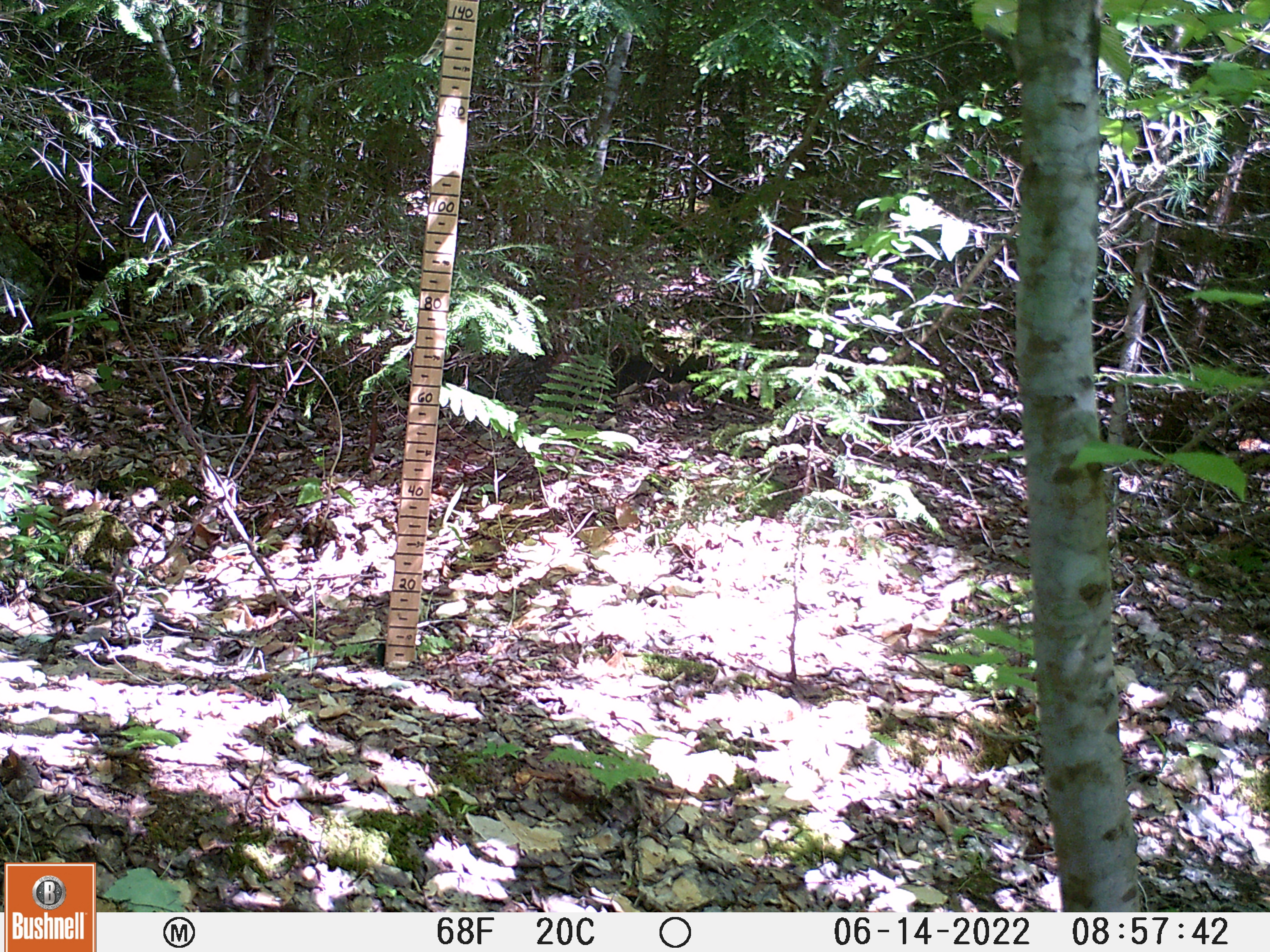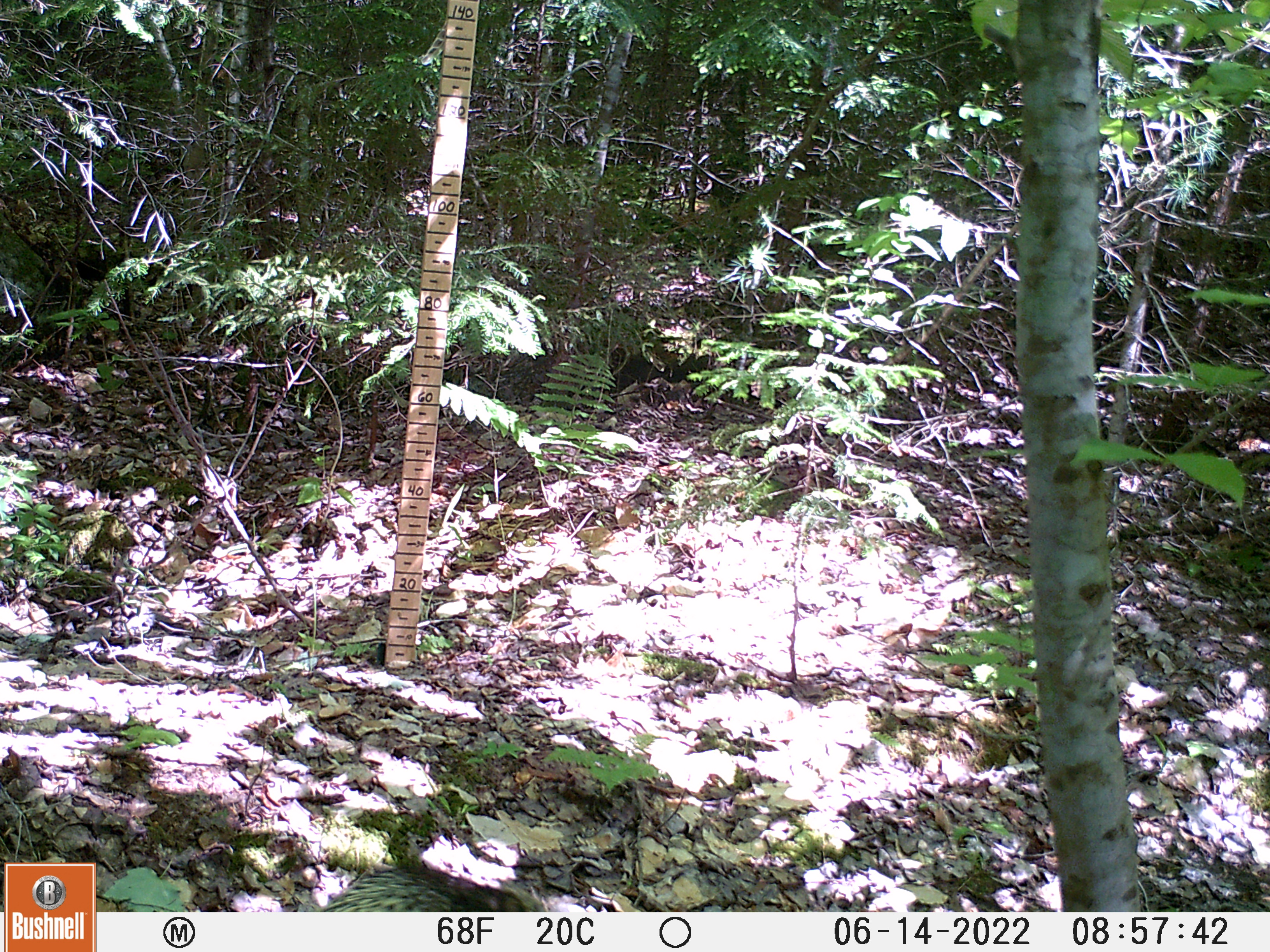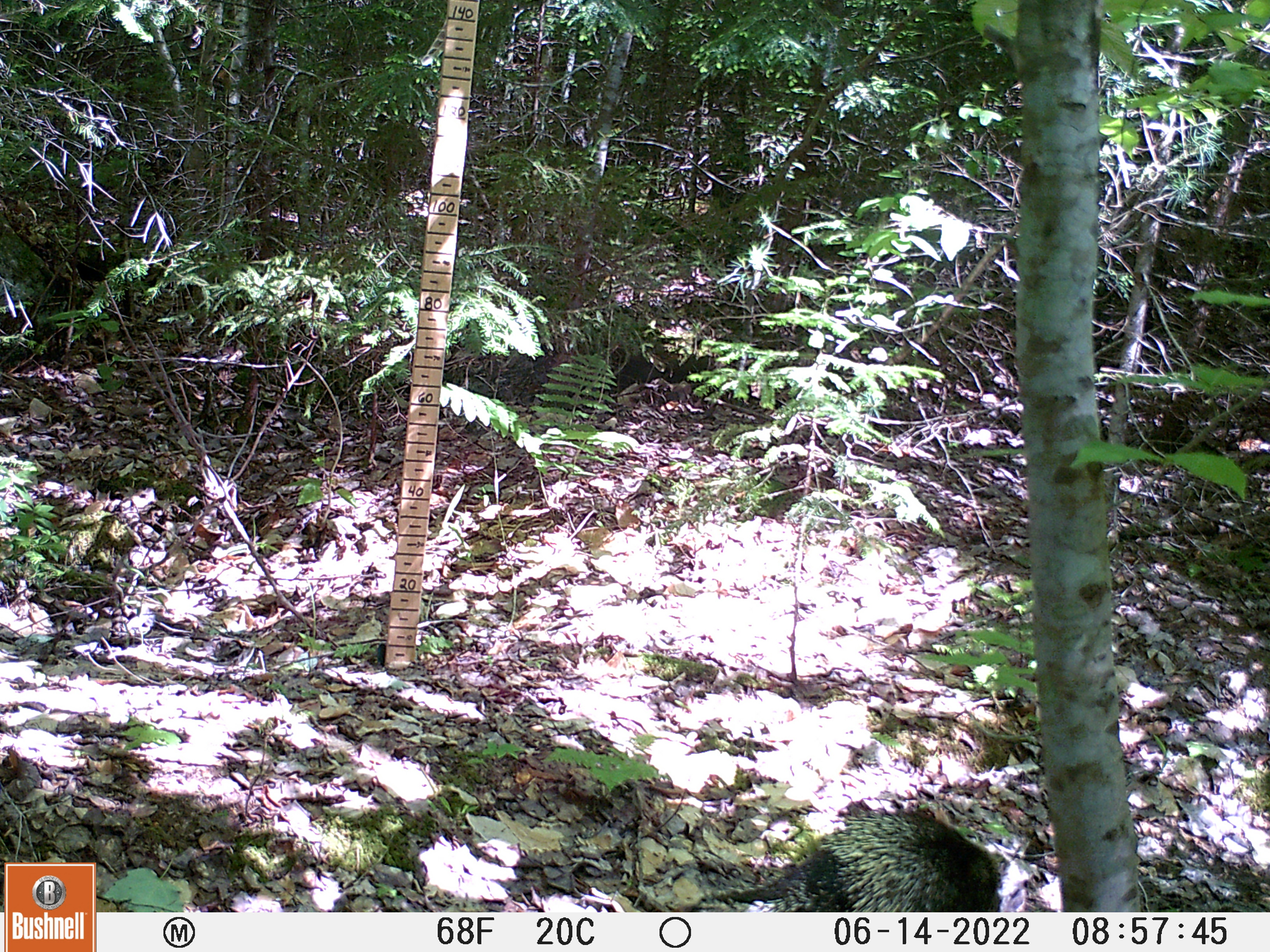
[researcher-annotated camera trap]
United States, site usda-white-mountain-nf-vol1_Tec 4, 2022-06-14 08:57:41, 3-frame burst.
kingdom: Animalia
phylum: Chordata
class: Mammalia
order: Rodentia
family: Erethizontidae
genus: Erethizon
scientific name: Erethizon dorsatum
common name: porcupine